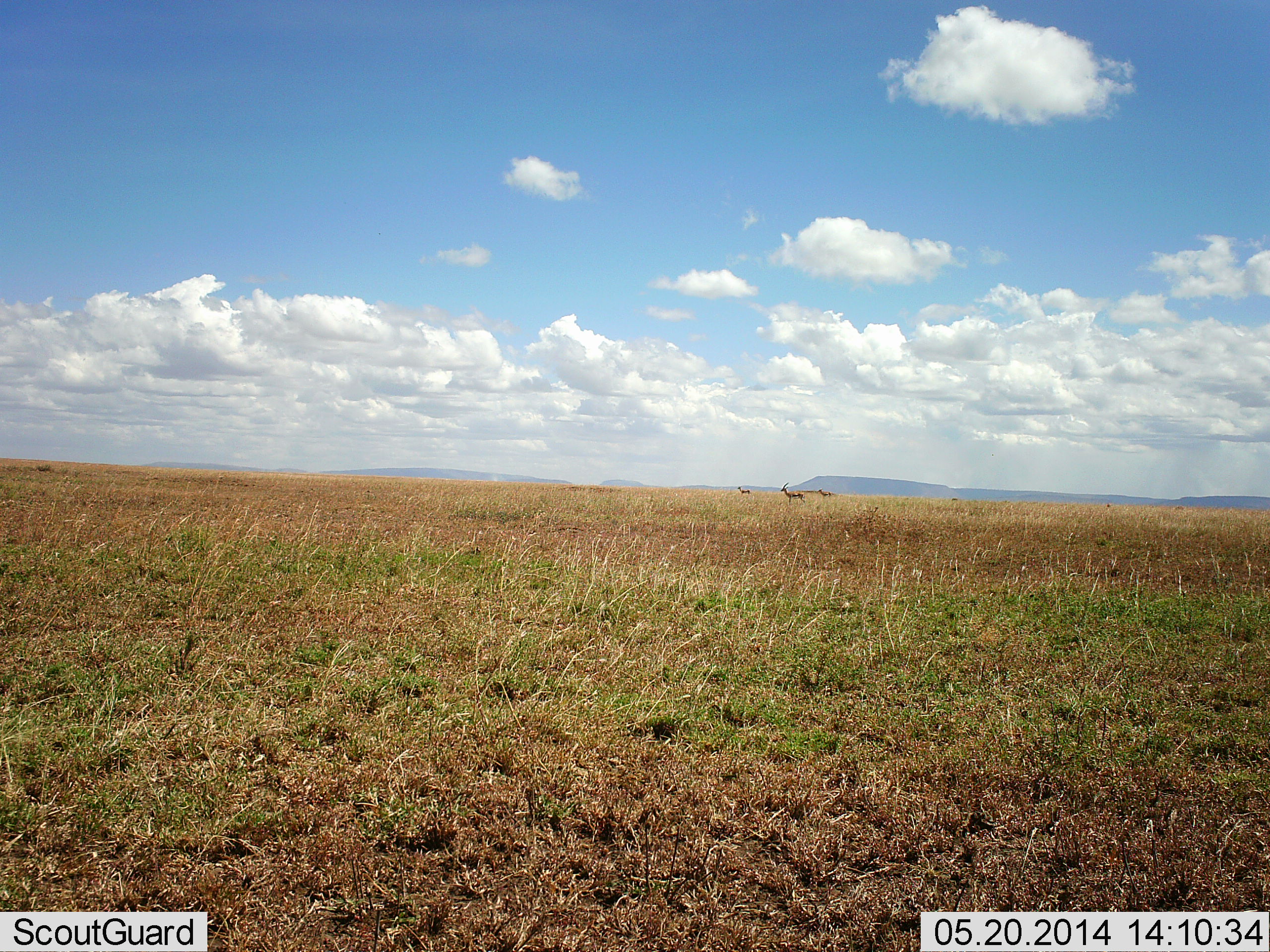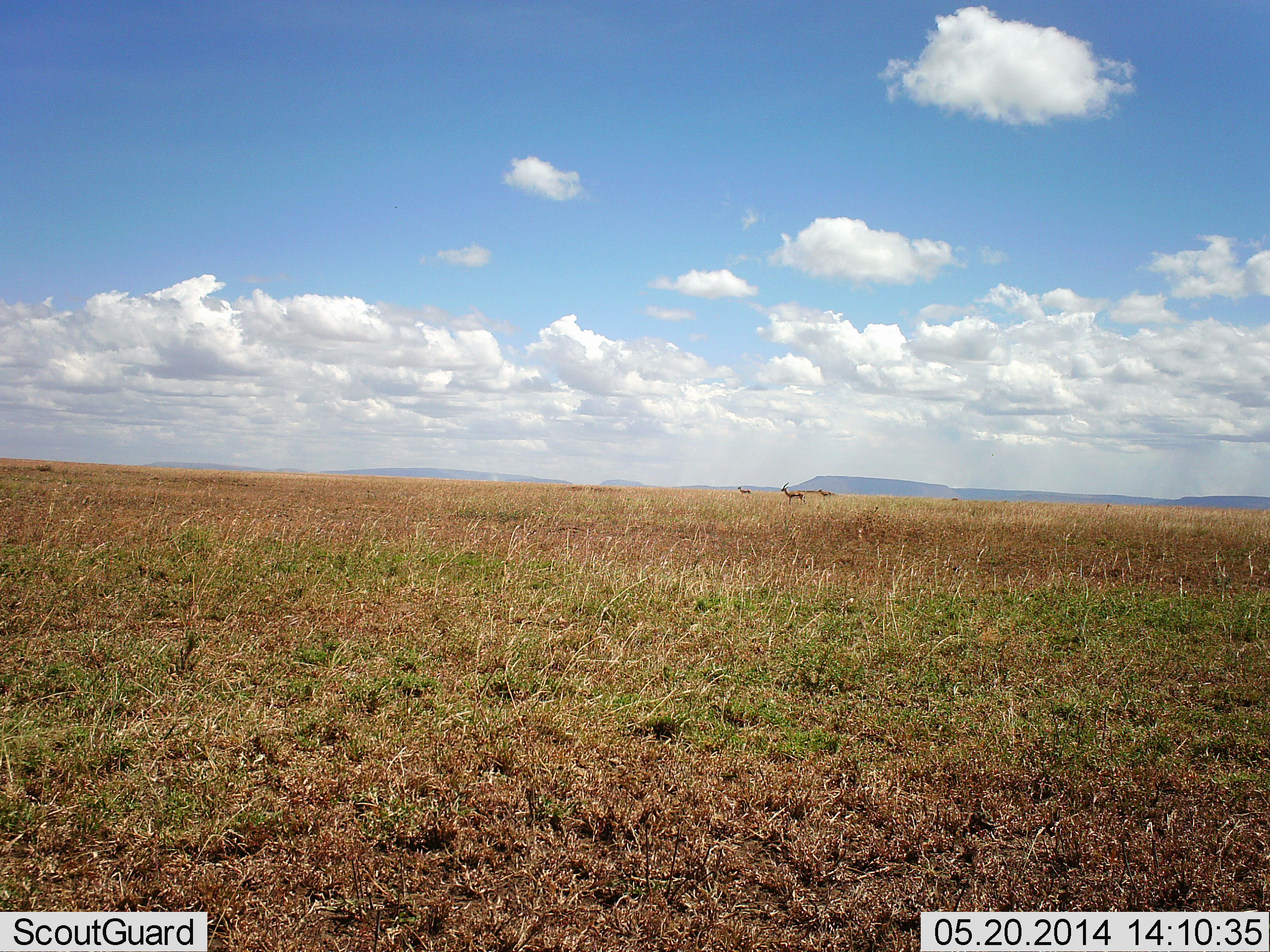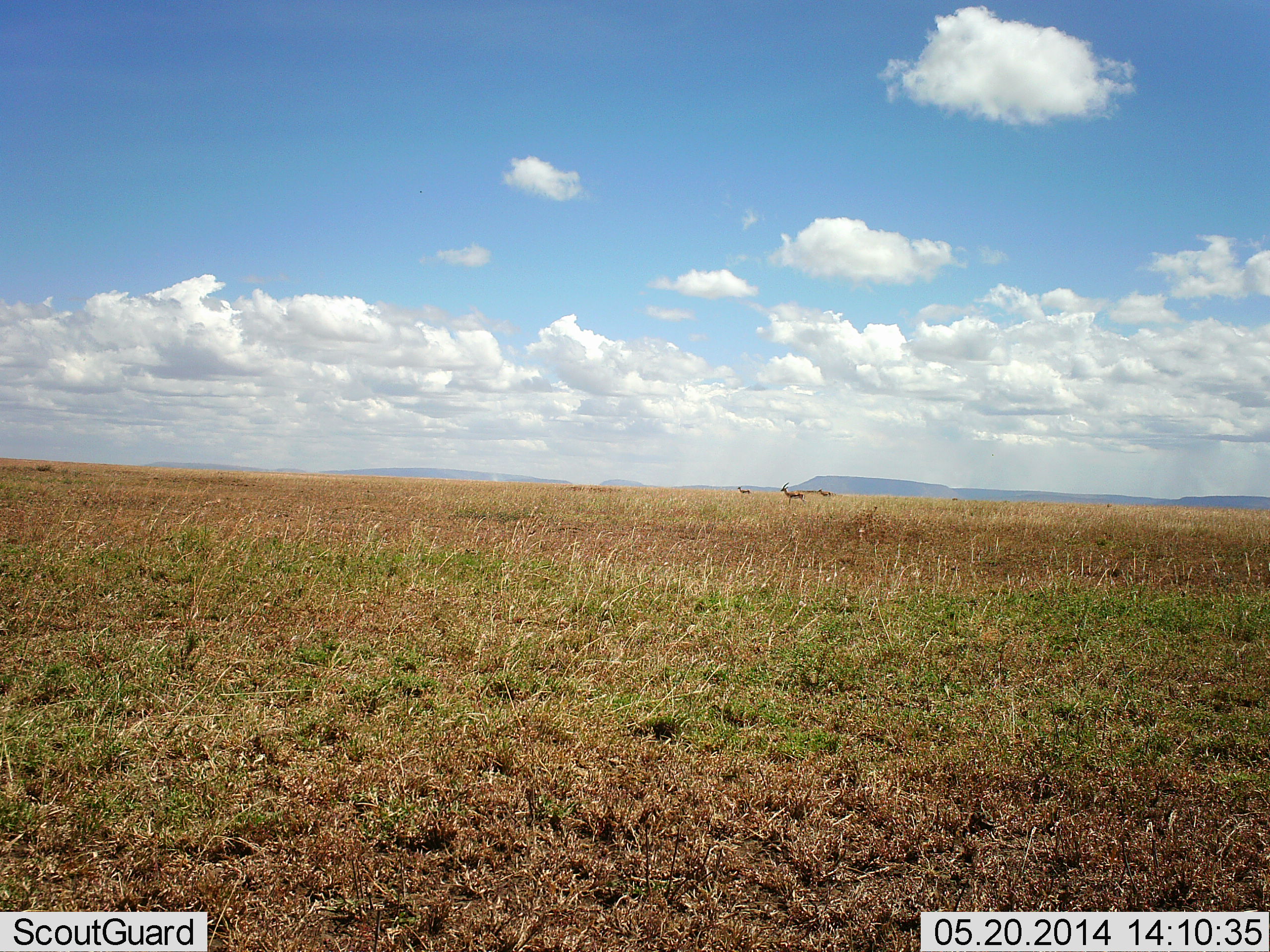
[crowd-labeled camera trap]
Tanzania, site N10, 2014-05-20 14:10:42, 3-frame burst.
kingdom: Animalia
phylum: Chordata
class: Mammalia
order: Artiodactyla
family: Bovidae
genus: Eudorcas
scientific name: Eudorcas thomsonii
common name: thomson's gazelle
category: gazellethomsons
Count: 3.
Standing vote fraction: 100%.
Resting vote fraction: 0%.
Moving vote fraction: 0%.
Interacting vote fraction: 0%.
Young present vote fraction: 0%.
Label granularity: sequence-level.